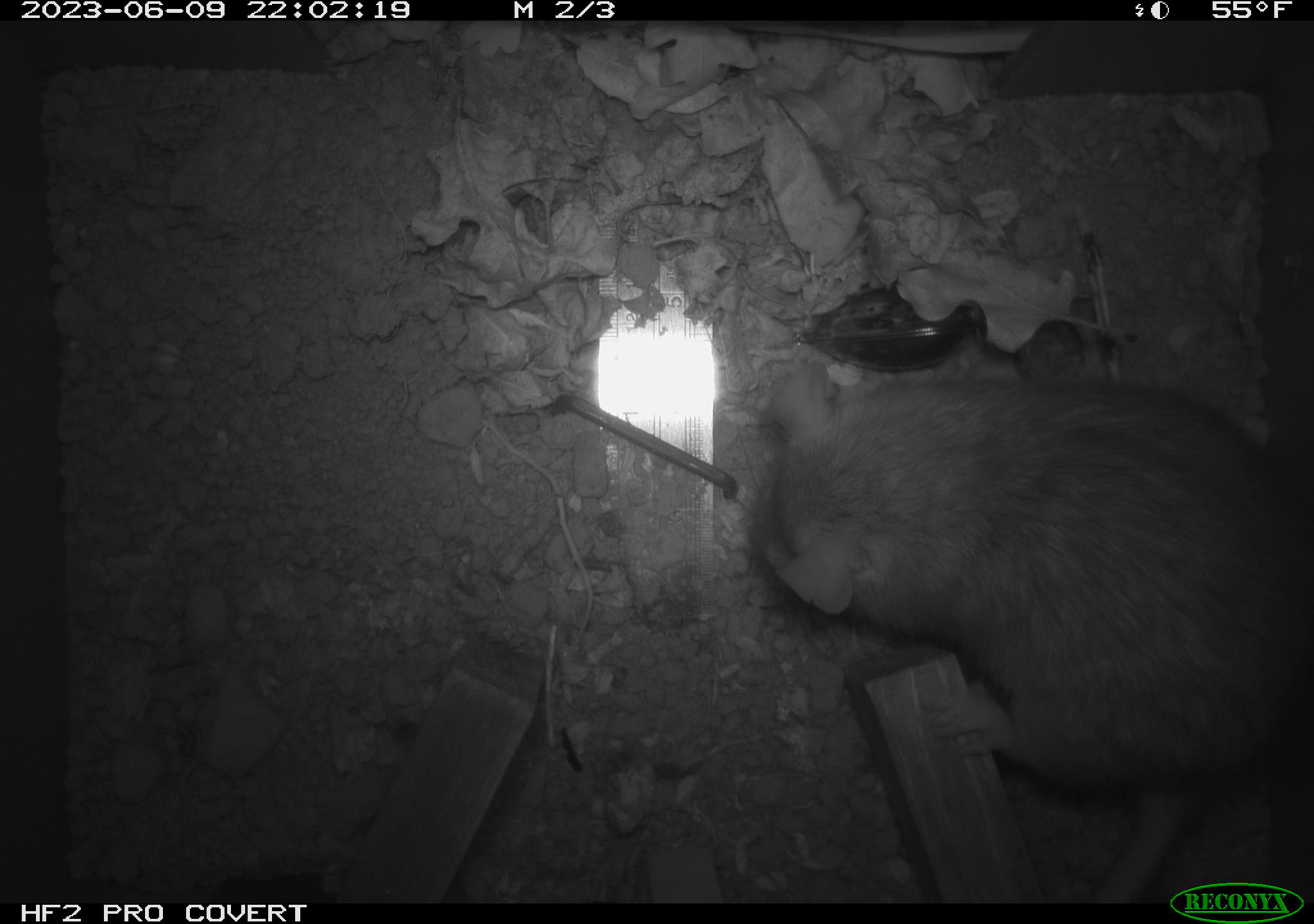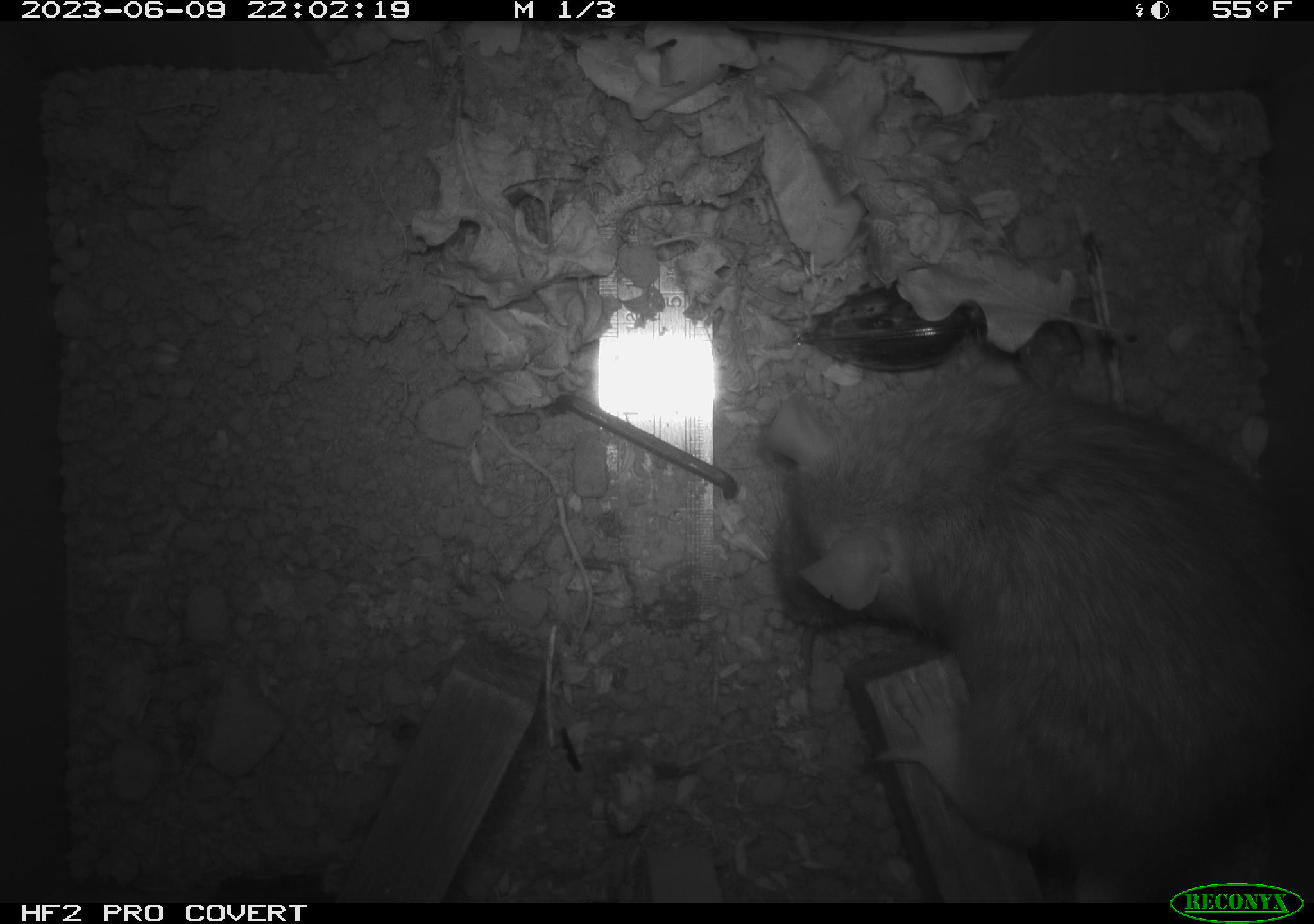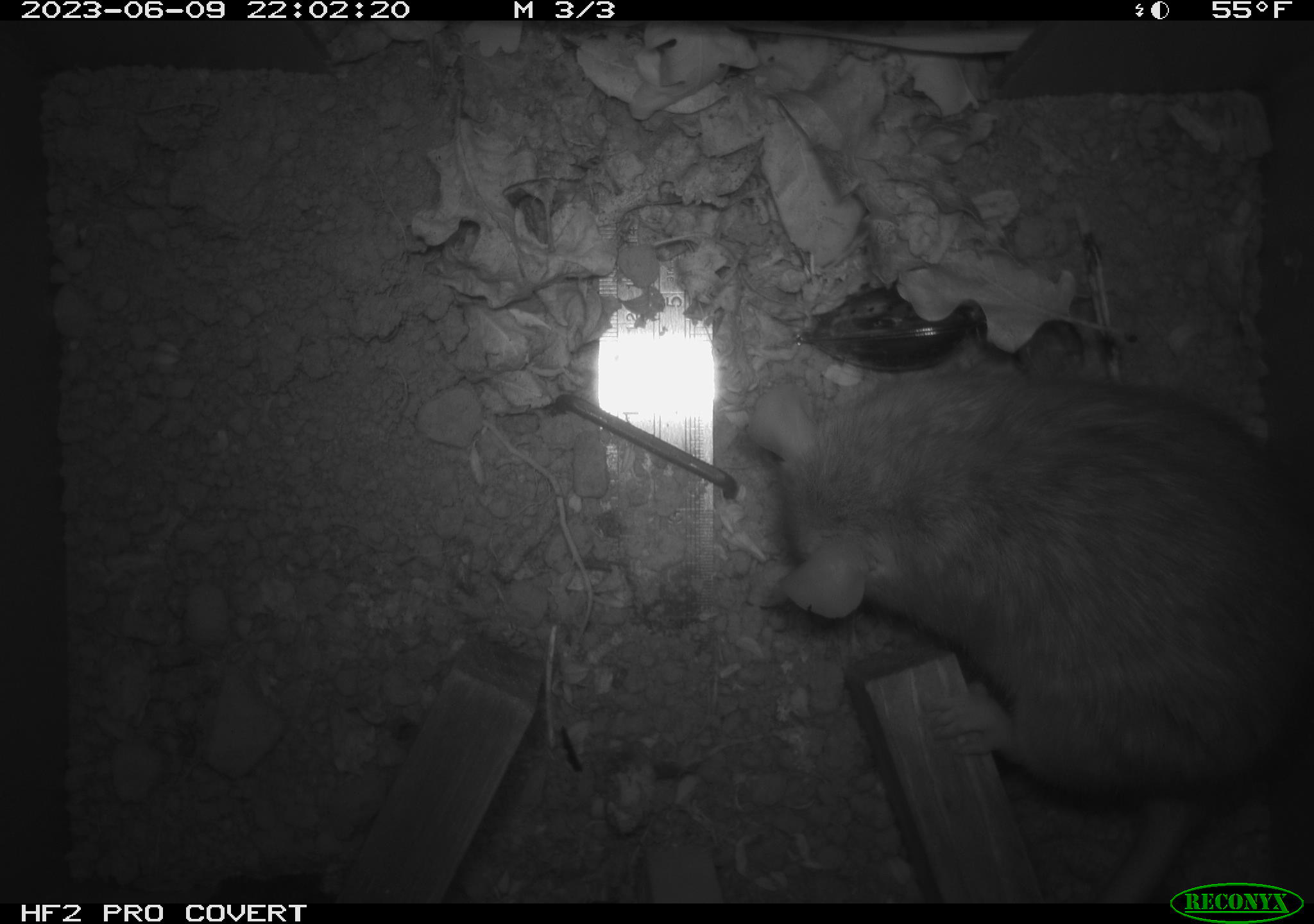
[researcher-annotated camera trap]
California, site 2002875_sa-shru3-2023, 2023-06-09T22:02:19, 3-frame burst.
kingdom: Animalia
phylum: Chordata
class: Mammalia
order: Rodentia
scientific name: Rodentia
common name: mouse species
Mouse species (Rodentia).